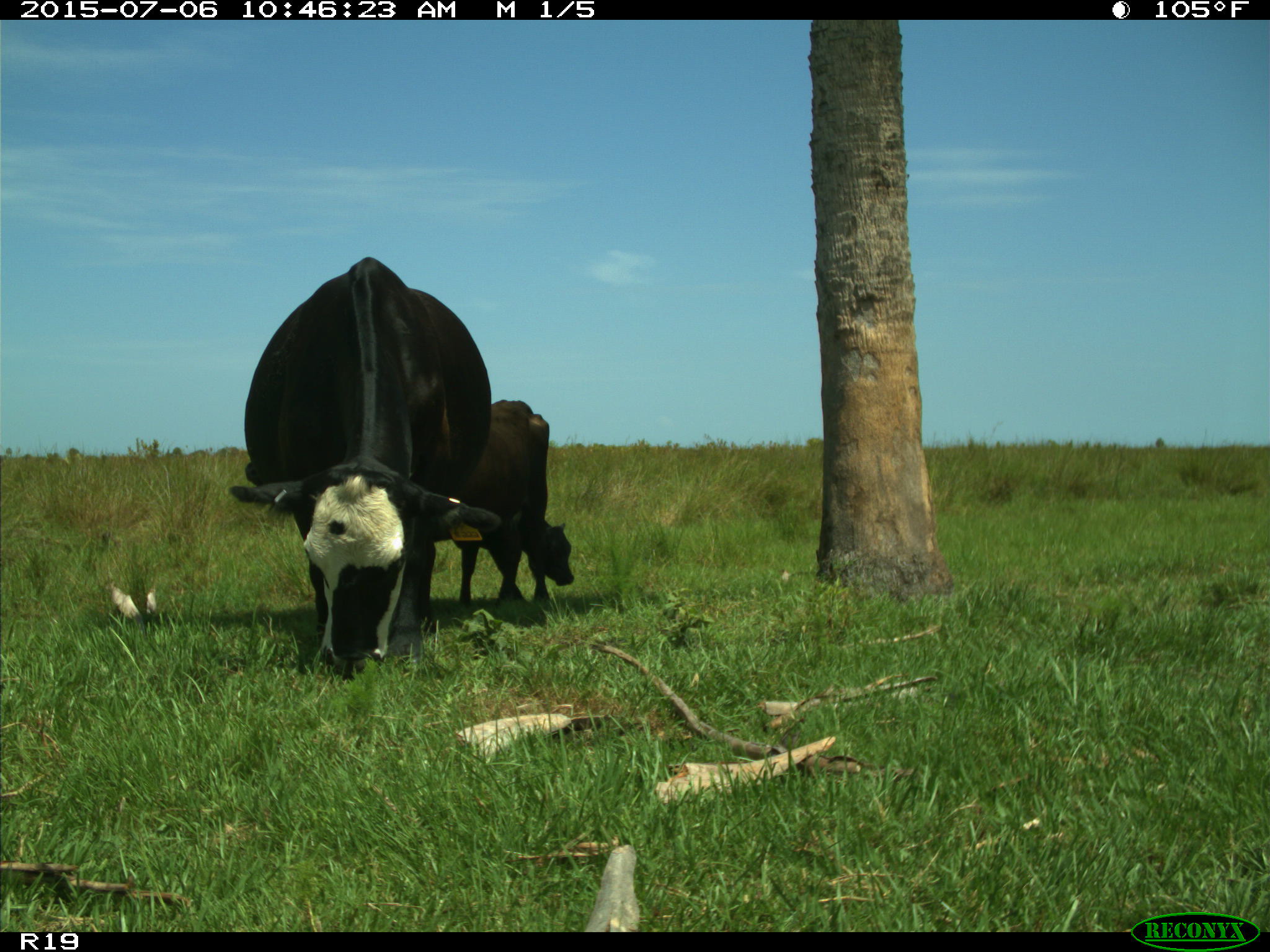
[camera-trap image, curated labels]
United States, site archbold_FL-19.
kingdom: Animalia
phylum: Chordata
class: Mammalia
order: Artiodactyla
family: Bovidae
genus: Bos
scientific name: Bos taurus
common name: domestic cow